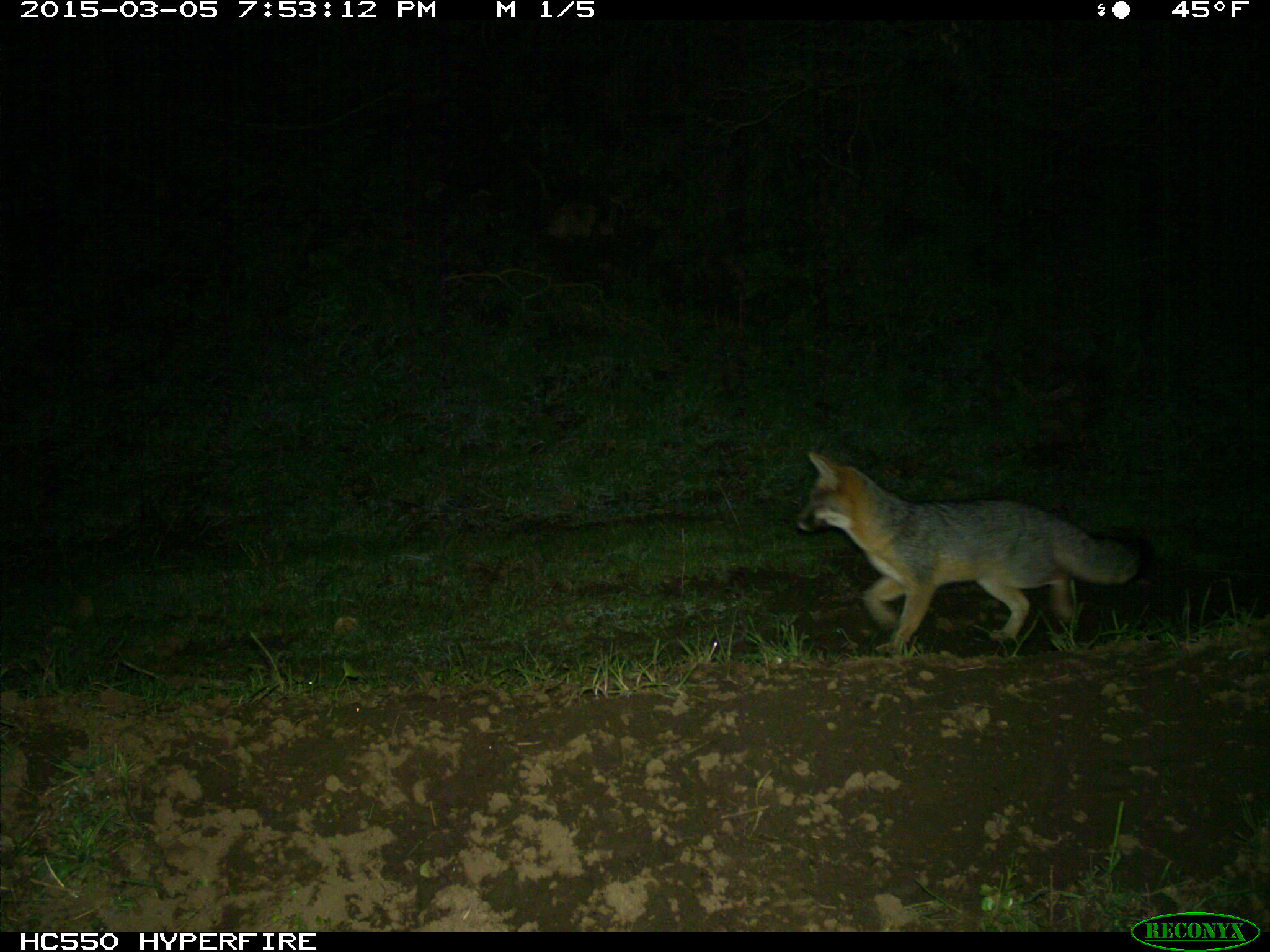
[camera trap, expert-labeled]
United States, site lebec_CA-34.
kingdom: Animalia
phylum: Chordata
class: Mammalia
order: Carnivora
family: Canidae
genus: Urocyon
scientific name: Urocyon cinereoargenteus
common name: gray fox